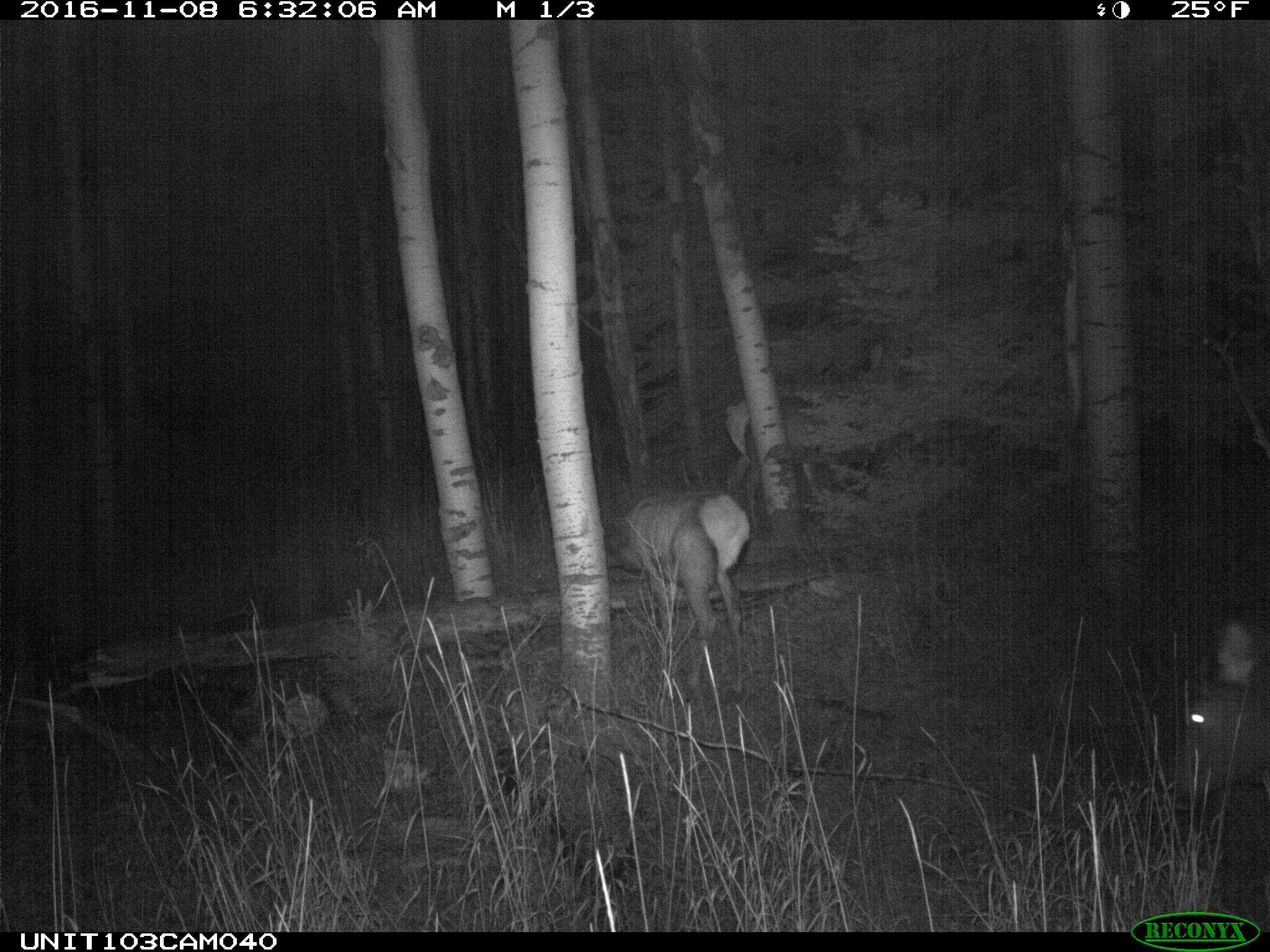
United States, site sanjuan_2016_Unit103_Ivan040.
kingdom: Animalia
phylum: Chordata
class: Mammalia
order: Artiodactyla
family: Cervidae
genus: Cervus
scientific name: Cervus elaphus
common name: red deer